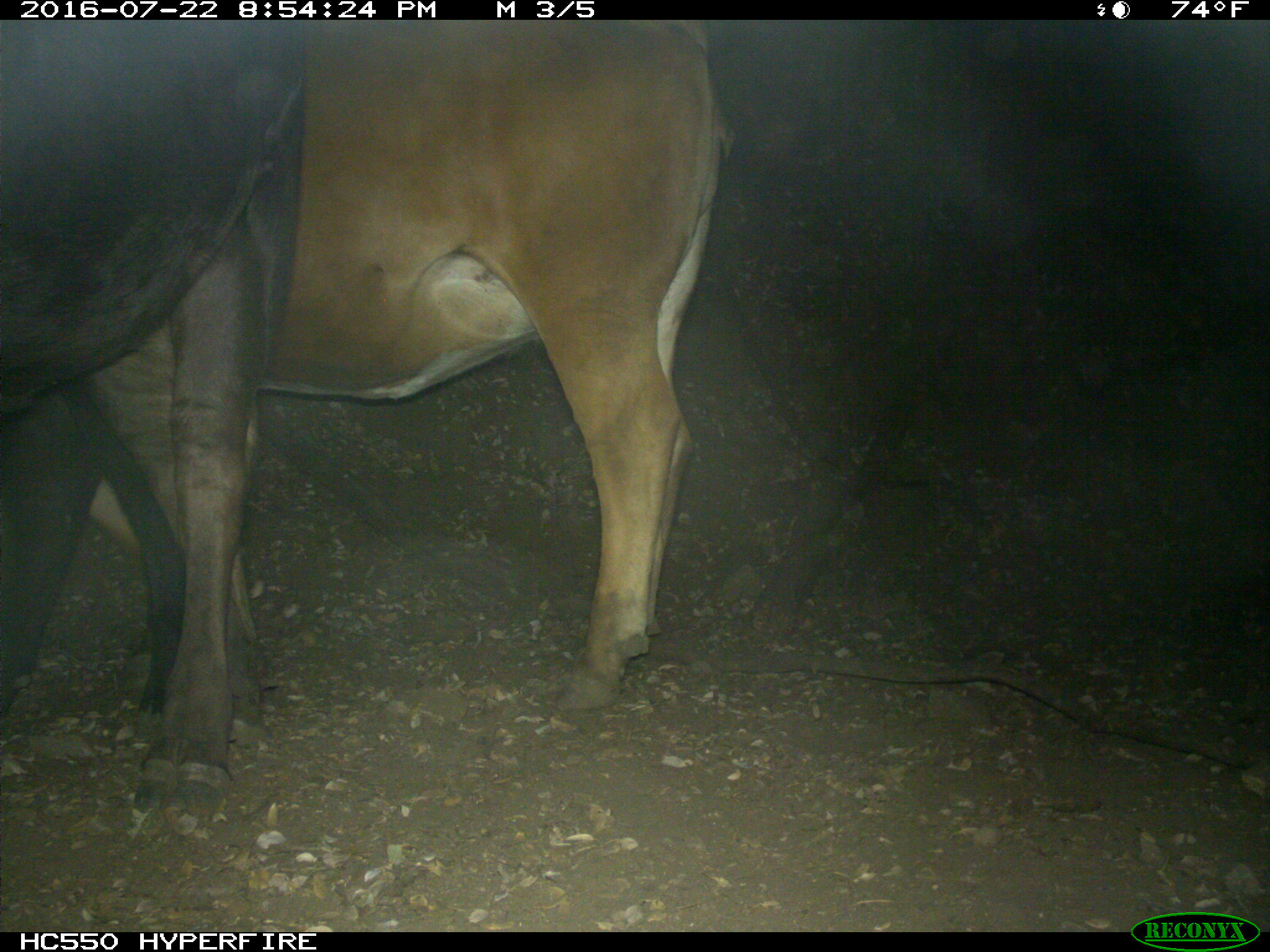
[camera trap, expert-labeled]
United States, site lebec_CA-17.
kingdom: Animalia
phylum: Chordata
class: Mammalia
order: Artiodactyla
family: Bovidae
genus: Bos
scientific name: Bos taurus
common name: domestic cow